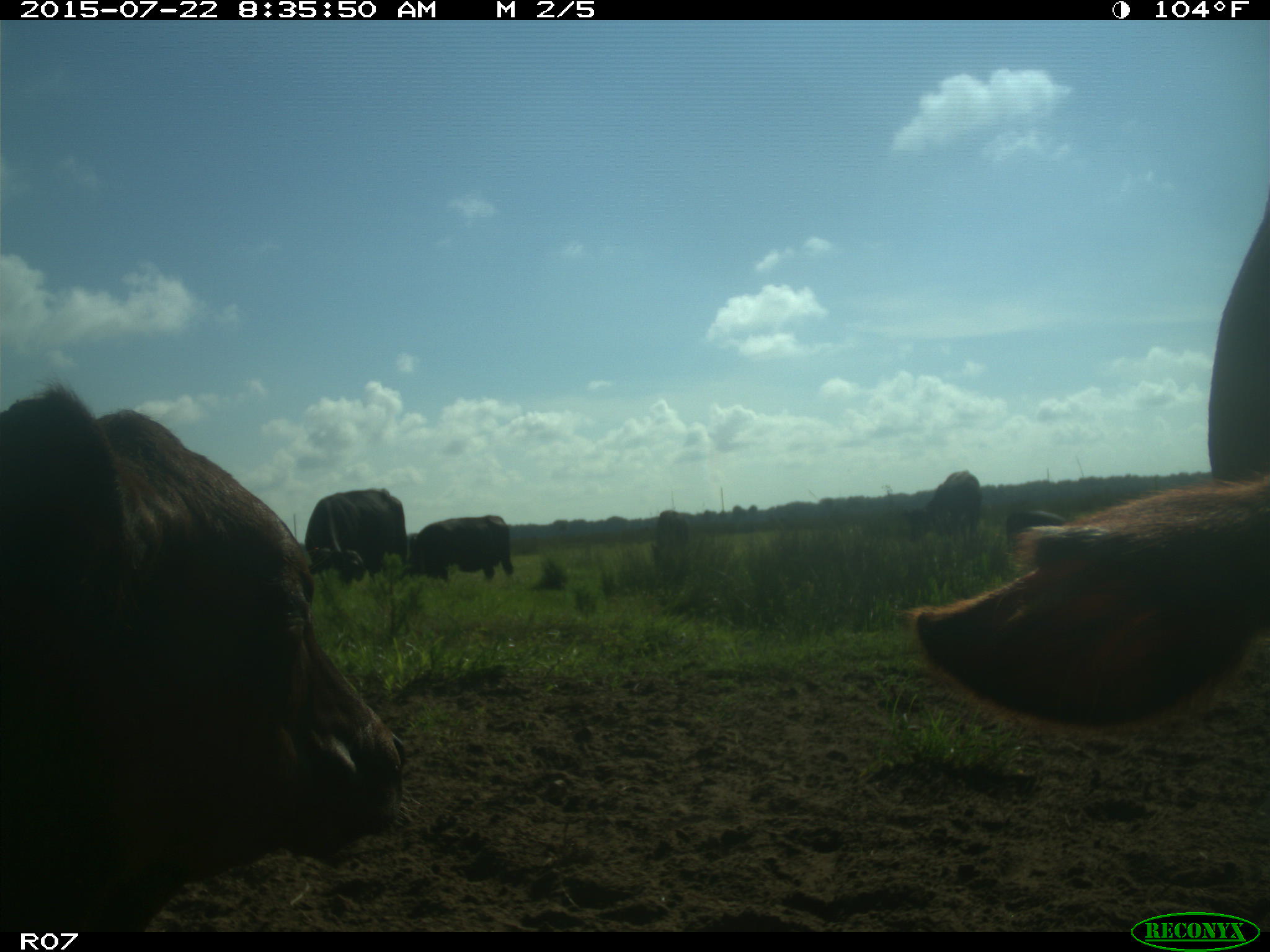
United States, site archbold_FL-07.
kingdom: Animalia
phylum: Chordata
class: Mammalia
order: Artiodactyla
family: Suidae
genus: Sus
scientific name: Sus scrofa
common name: wild boar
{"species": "Sus scrofa (wild boar)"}